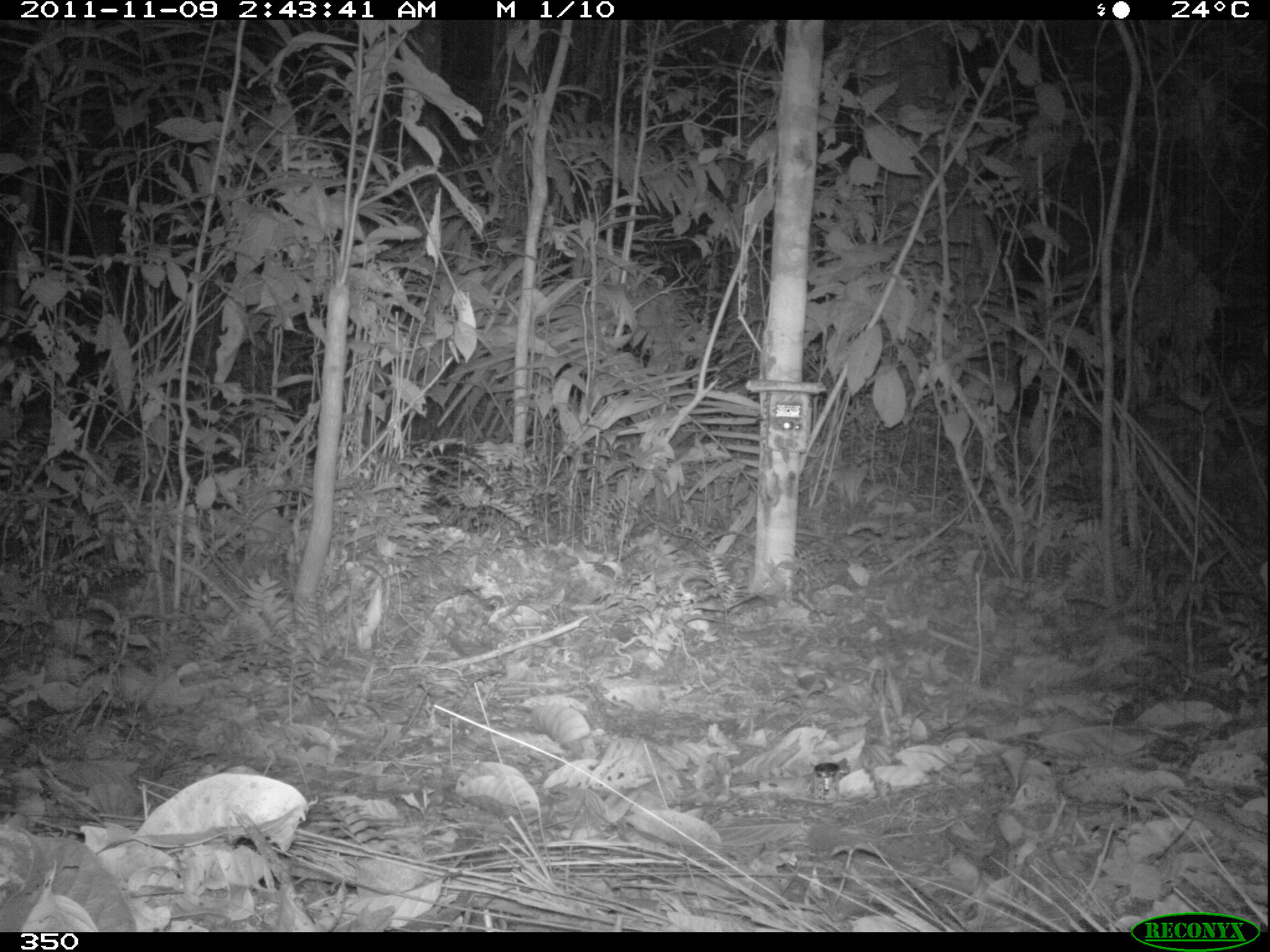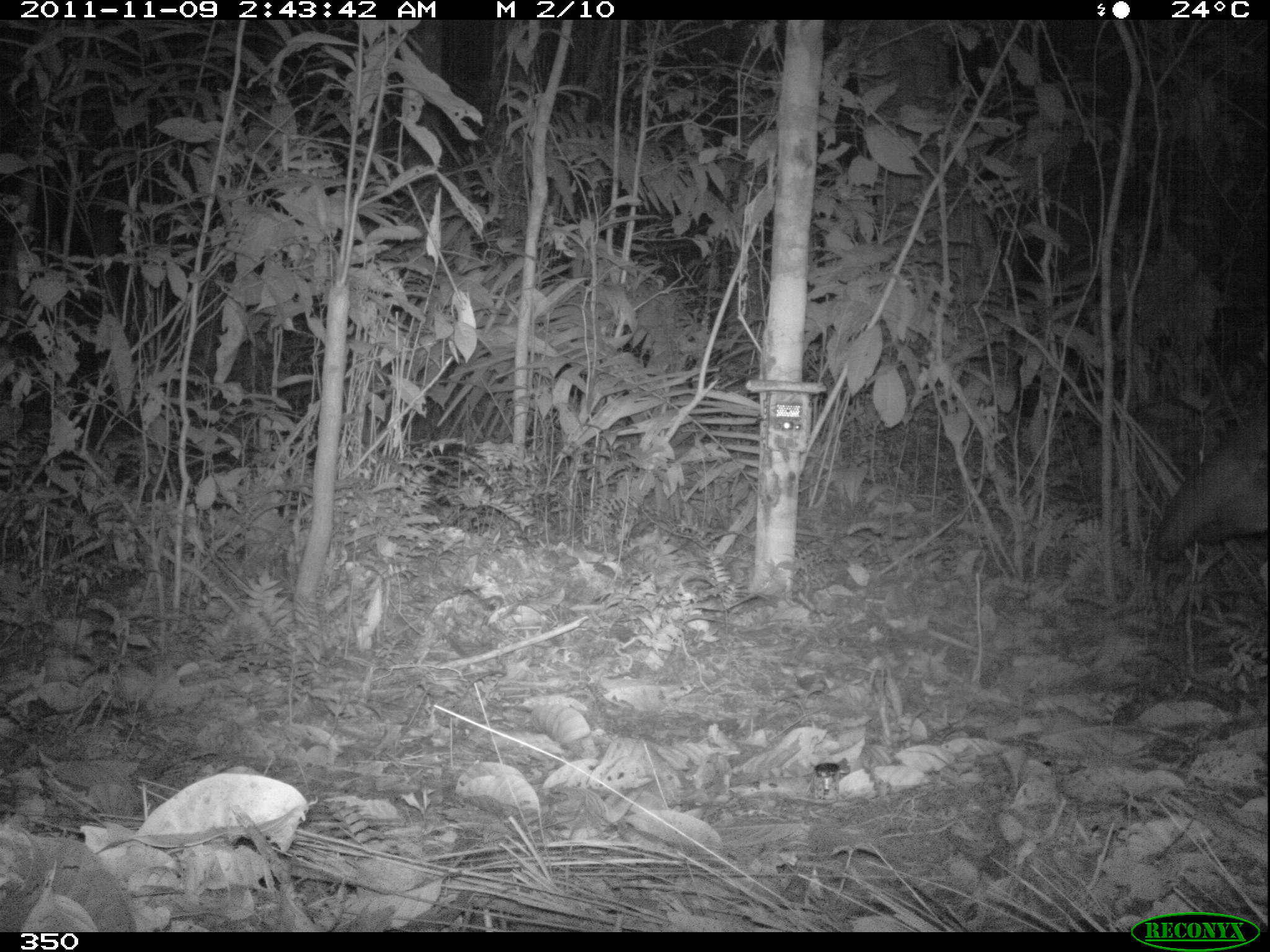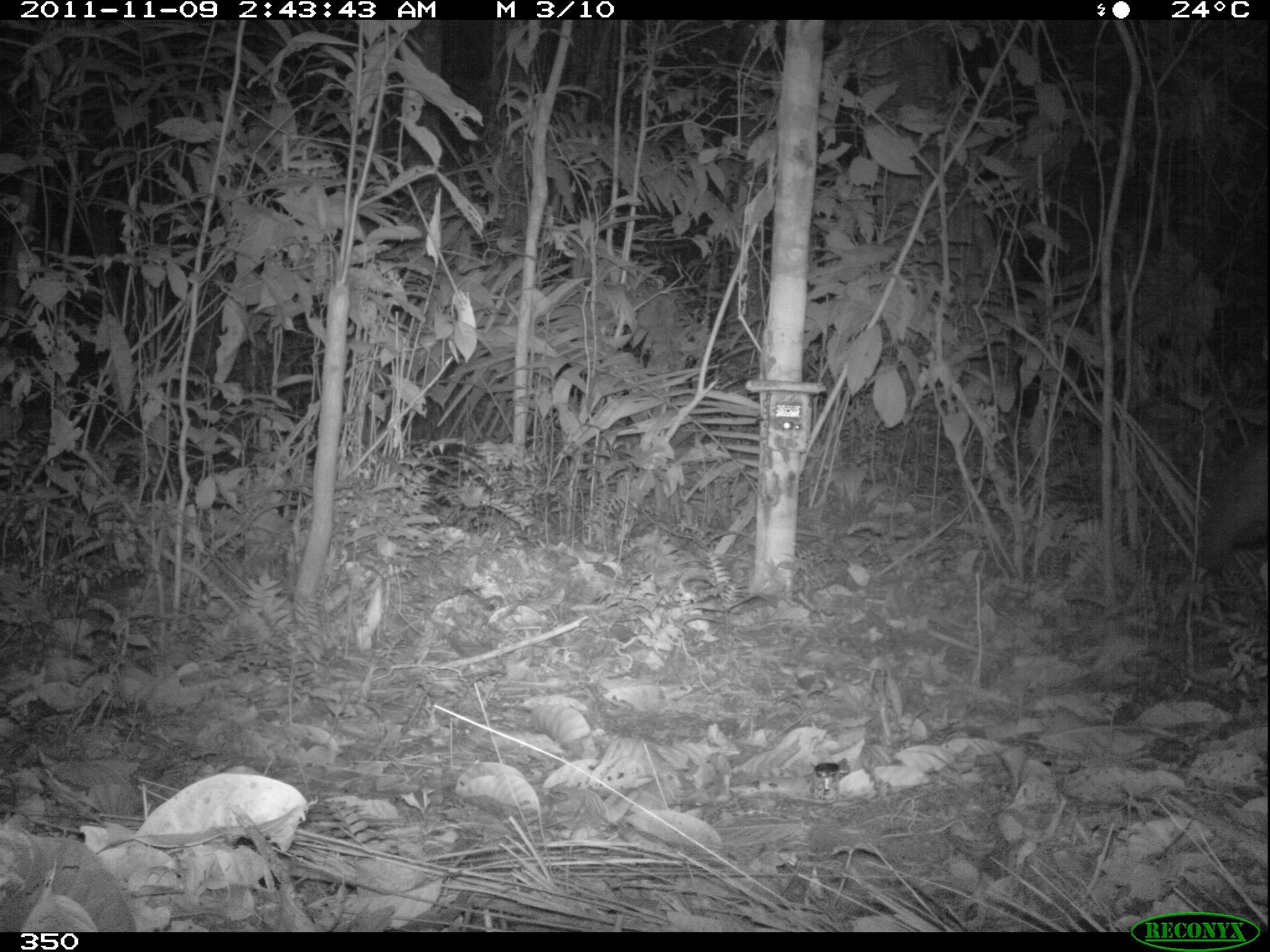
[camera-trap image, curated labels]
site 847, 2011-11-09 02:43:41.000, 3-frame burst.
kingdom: Animalia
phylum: Chordata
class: Mammalia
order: Perissodactyla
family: Tapiridae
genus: Tapirus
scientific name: Tapirus terrestris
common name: south american tapir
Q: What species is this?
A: Tapirus terrestris (south american tapir).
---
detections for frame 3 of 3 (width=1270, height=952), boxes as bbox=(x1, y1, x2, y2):
tapirus terrestris: bbox=(1195, 416, 1265, 571)